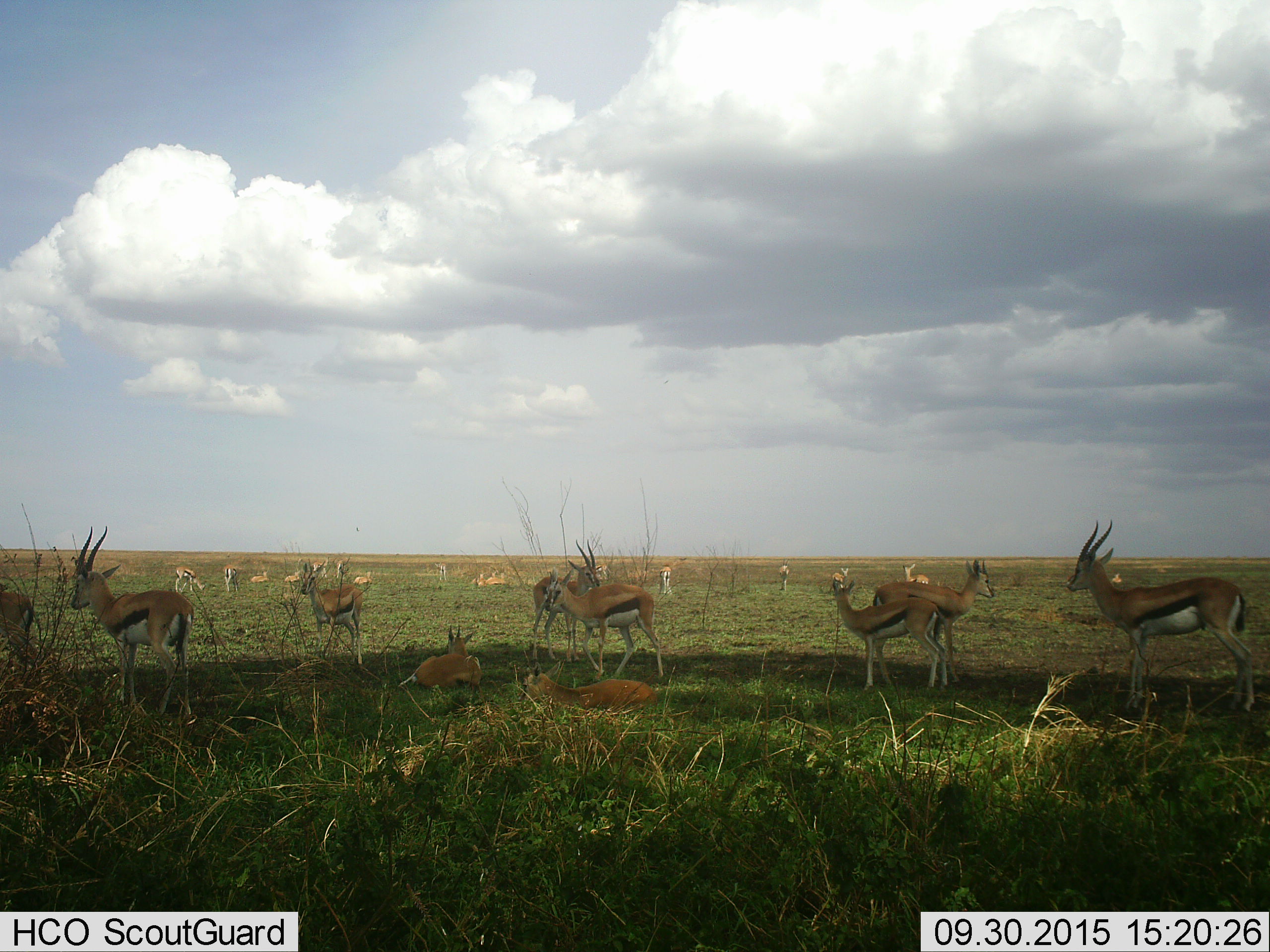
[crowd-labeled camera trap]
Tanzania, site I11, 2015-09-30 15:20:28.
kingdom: Animalia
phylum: Chordata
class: Mammalia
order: Artiodactyla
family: Bovidae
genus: Eudorcas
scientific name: Eudorcas thomsonii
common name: thomson's gazelle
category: gazellethomsons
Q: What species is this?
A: Gazellethomsons (thomson's gazelle) (Eudorcas thomsonii).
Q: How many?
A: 11-50.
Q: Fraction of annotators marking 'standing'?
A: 100%.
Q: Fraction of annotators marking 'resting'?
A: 78%.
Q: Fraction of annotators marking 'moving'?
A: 33%.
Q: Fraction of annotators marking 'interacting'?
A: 11%.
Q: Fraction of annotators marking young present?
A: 33%.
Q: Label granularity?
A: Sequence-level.